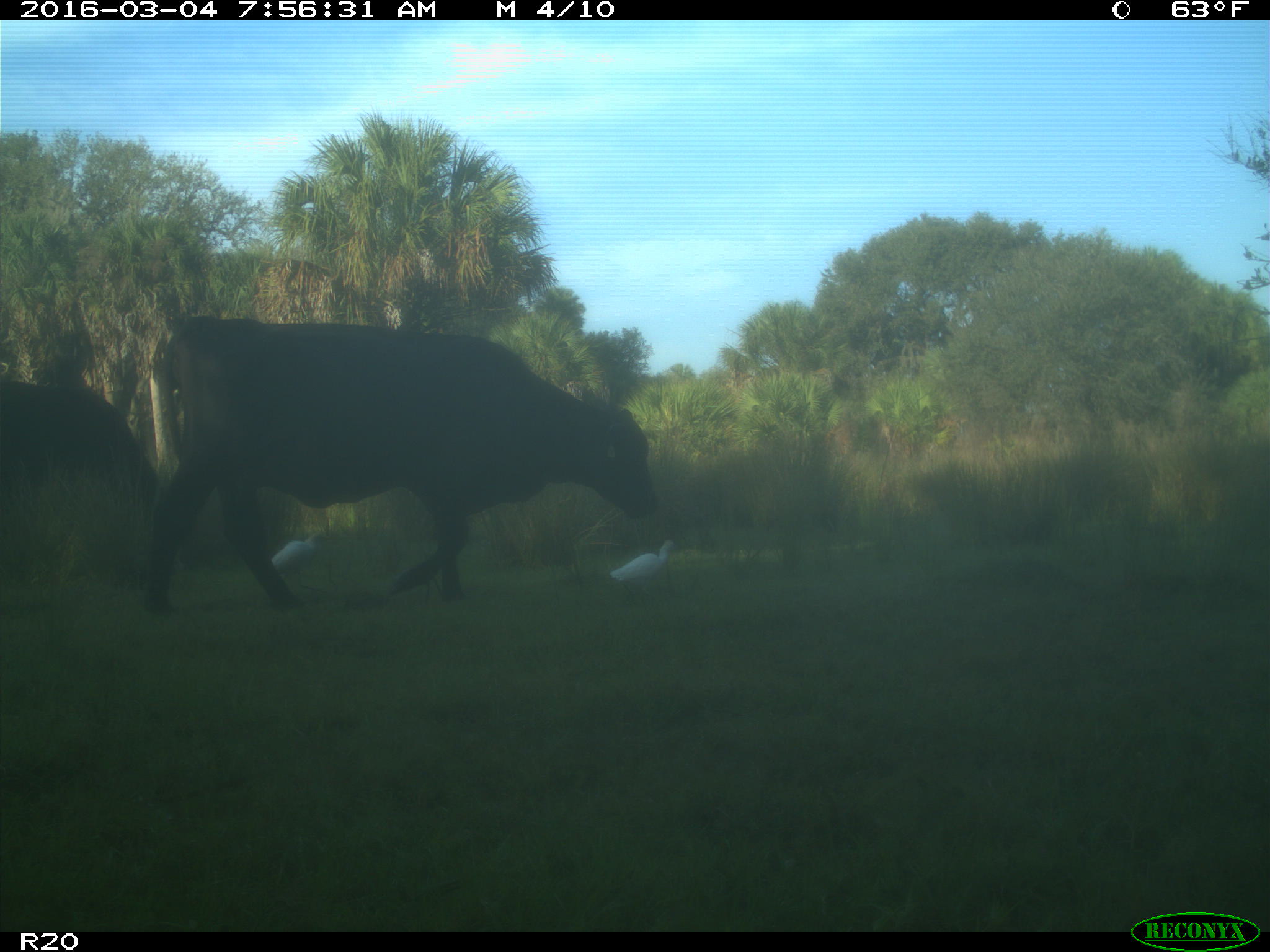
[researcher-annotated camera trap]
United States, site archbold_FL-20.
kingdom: Animalia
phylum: Chordata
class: Mammalia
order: Artiodactyla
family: Bovidae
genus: Bos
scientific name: Bos taurus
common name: domestic cow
Bos taurus (domestic cow).